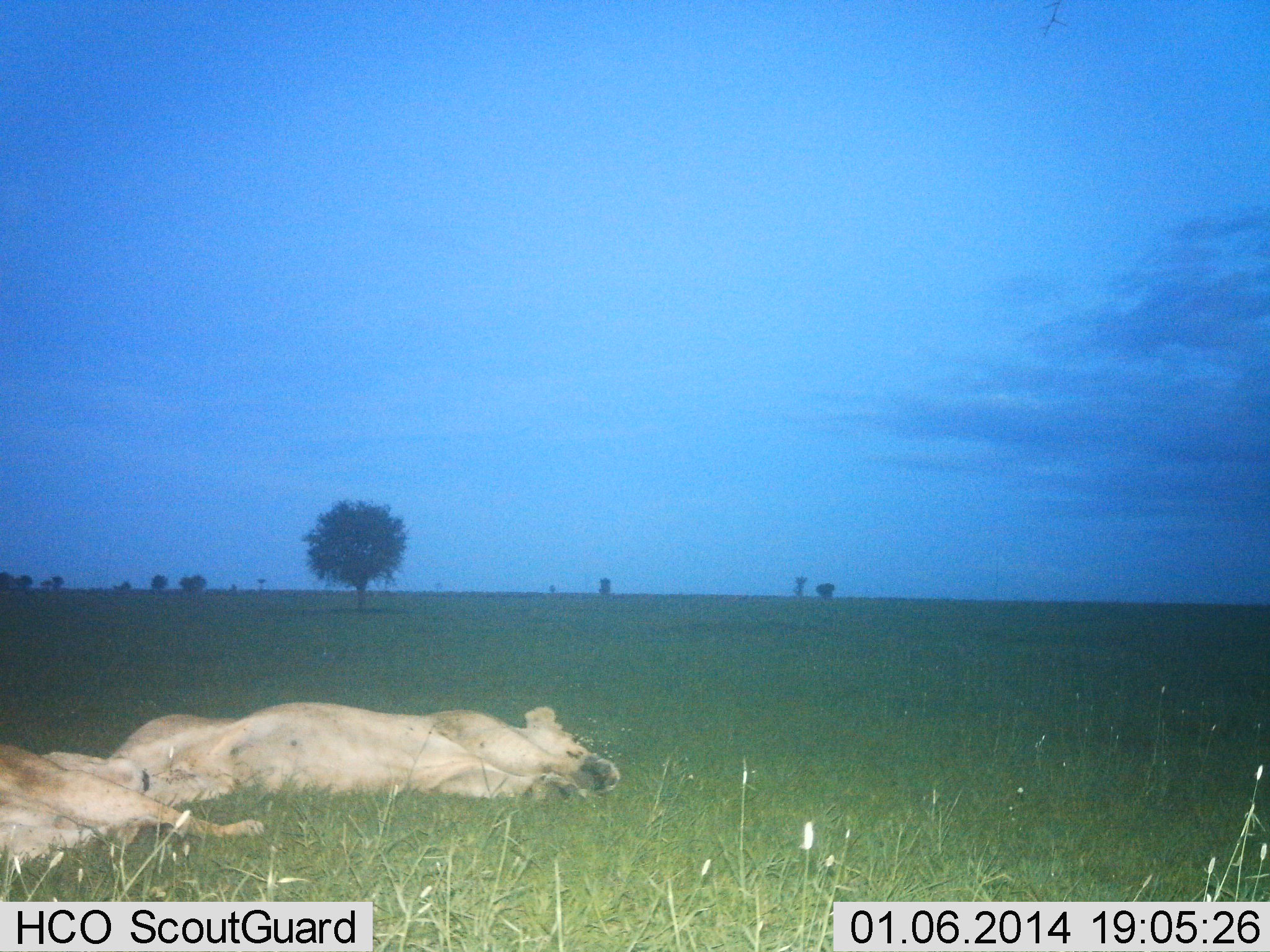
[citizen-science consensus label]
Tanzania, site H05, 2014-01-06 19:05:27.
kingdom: Animalia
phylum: Chordata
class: Mammalia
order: Carnivora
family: Felidae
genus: Panthera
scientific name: Panthera leo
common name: lion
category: lionfemale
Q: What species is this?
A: Lionfemale (lion) (Panthera leo).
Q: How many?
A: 2.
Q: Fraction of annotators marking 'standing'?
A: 0%.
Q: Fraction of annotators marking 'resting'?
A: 100%.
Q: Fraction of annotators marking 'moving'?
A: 0%.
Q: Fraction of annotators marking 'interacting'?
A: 0%.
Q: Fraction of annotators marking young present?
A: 10%.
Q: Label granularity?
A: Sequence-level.